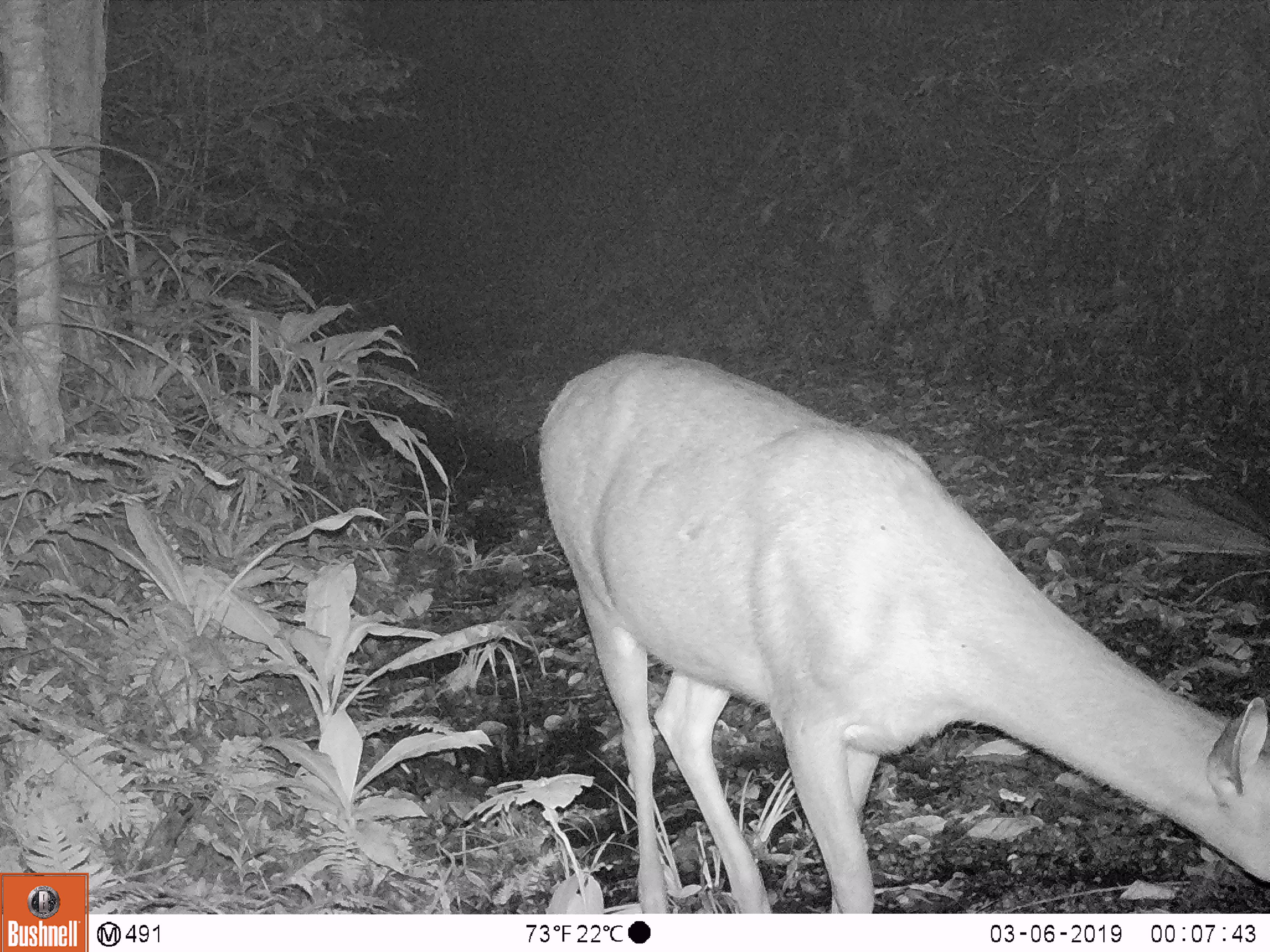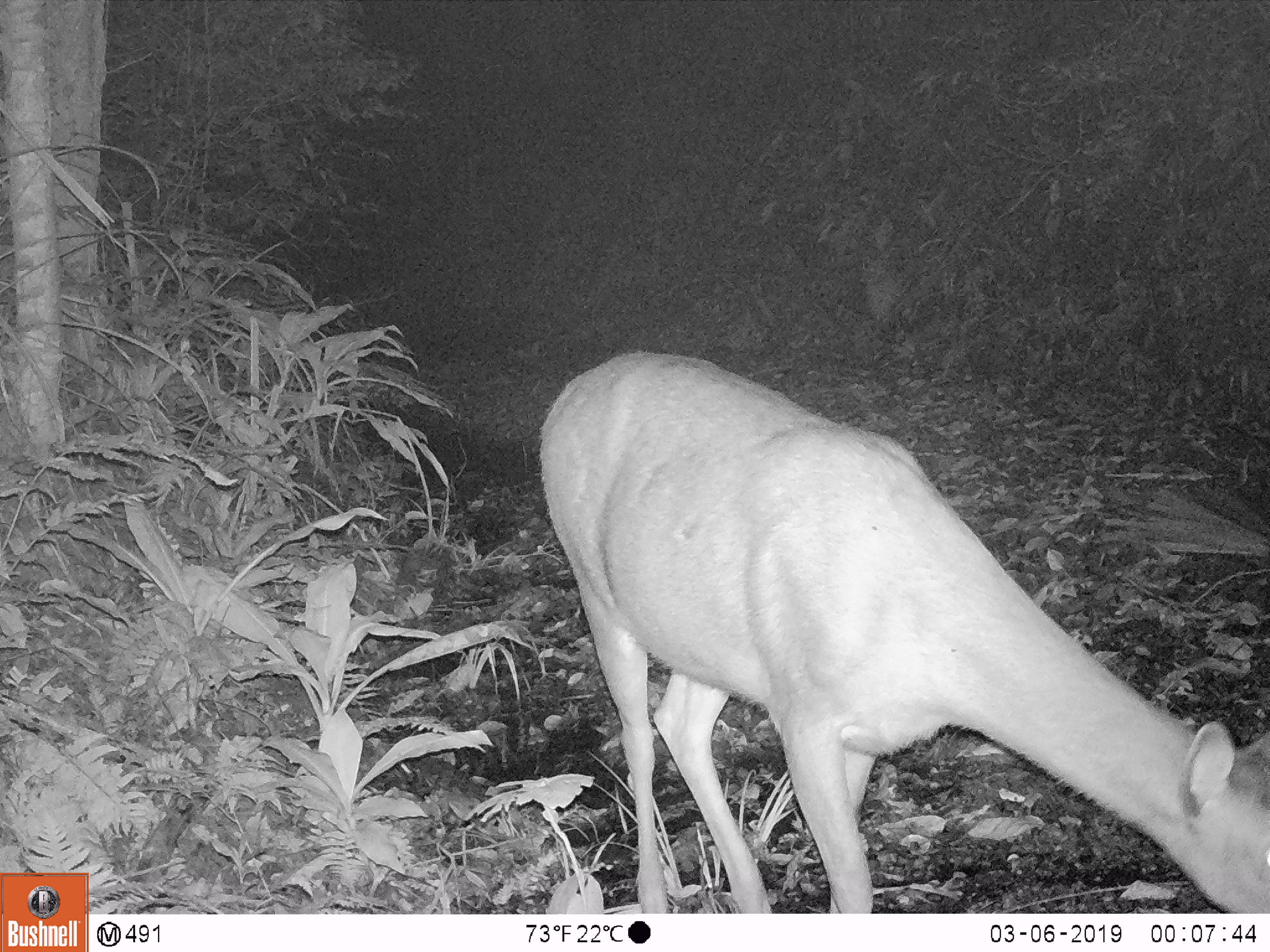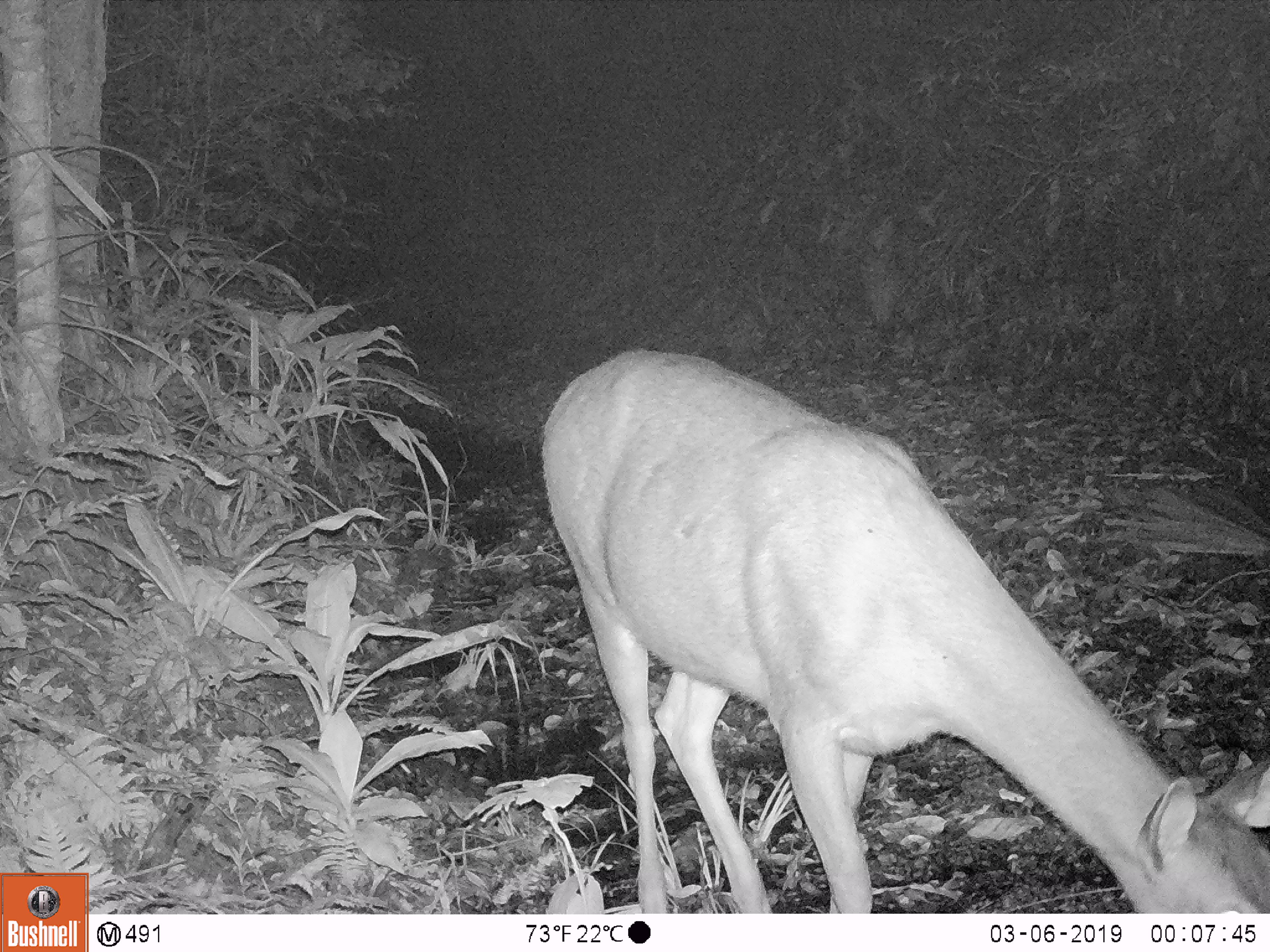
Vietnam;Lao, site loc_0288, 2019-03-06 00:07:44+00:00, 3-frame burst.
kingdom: Animalia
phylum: Chordata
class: Mammalia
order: Artiodactyla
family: Cervidae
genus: Rusa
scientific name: Rusa unicolor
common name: sambar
Sambar (Rusa unicolor). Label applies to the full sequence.